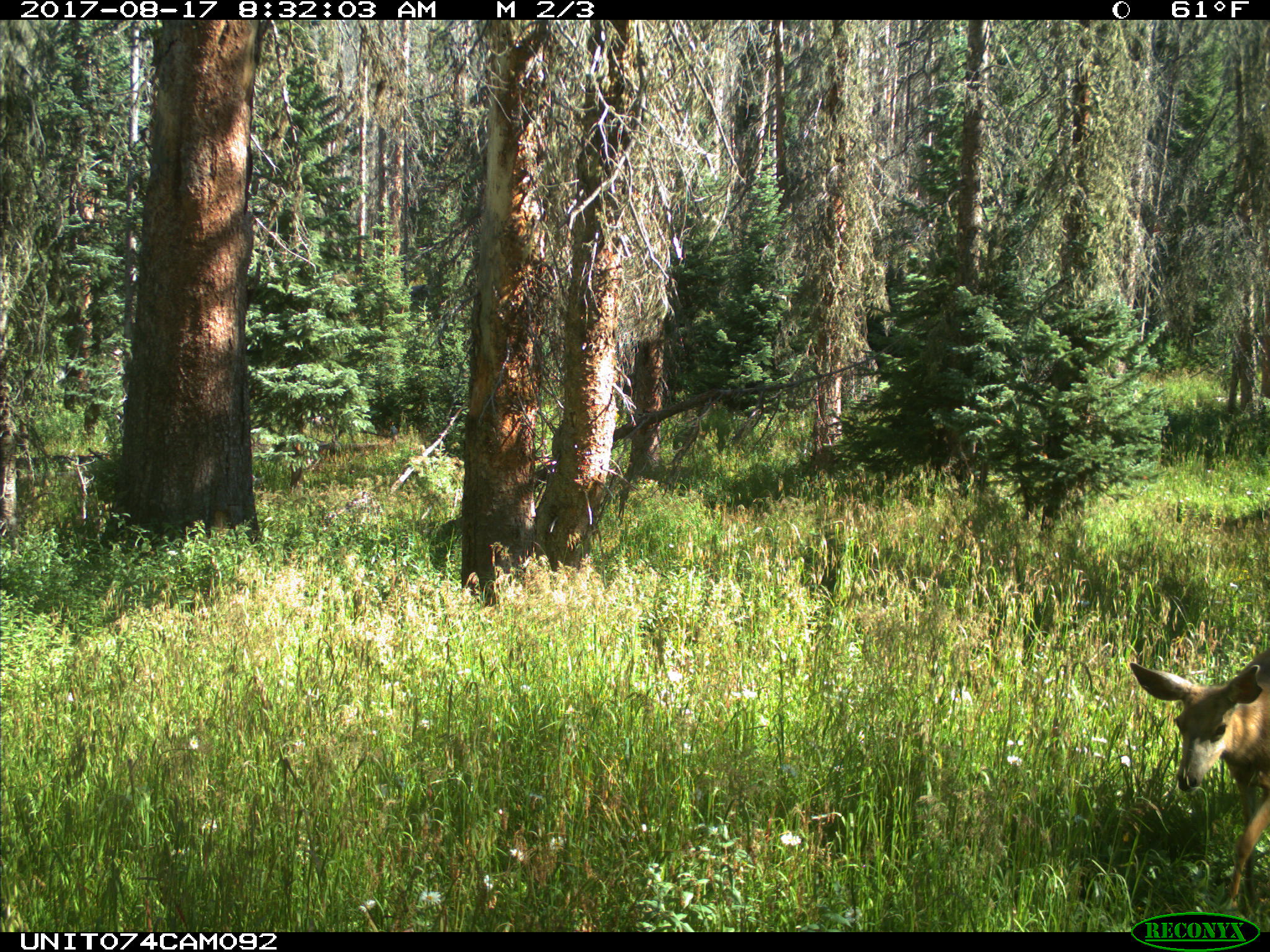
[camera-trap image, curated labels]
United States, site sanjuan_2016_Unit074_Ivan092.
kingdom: Animalia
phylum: Chordata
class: Mammalia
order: Artiodactyla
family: Cervidae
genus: Odocoileus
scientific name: Odocoileus hemionus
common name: mule deer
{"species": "Odocoileus hemionus (mule deer)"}